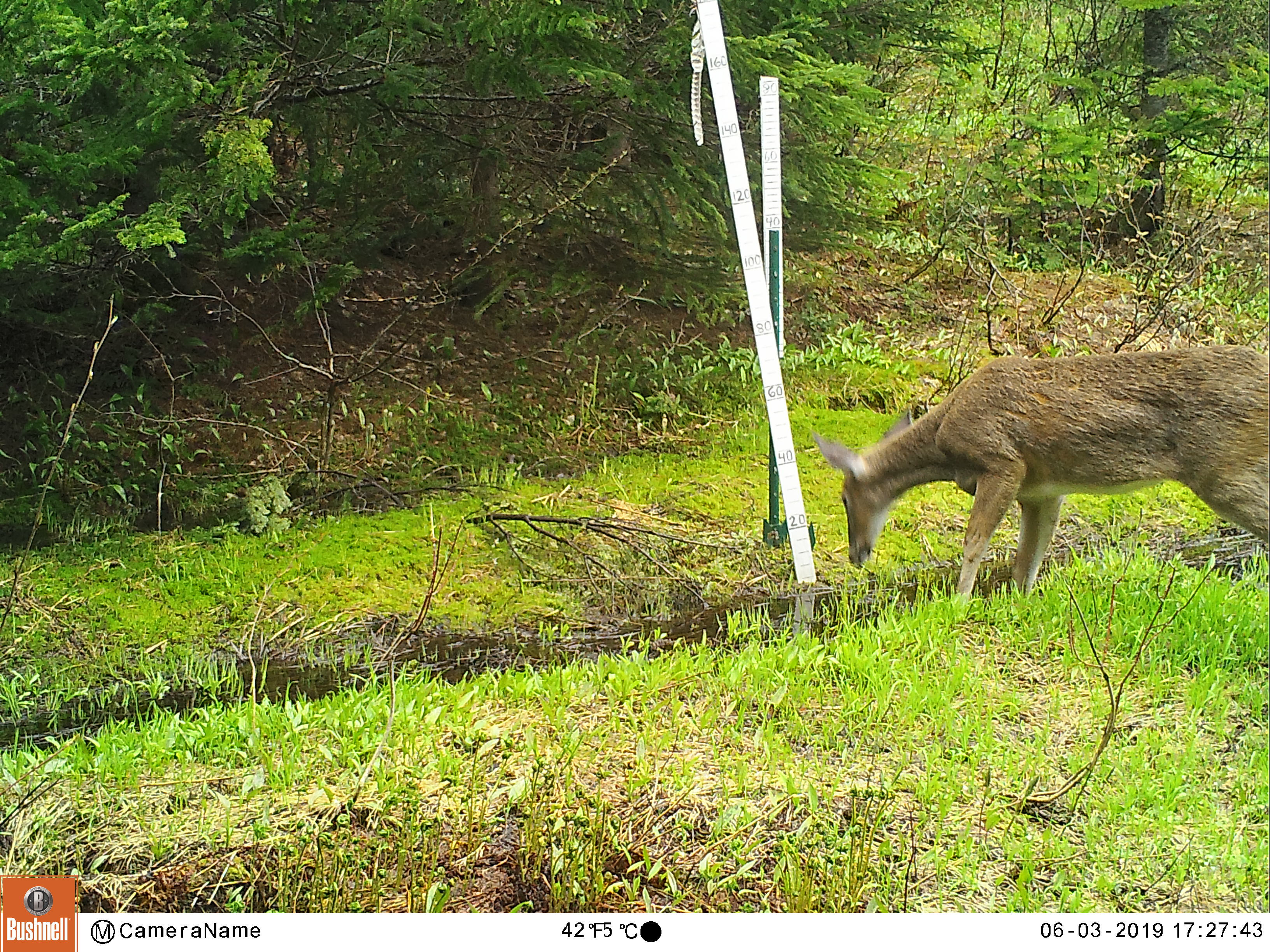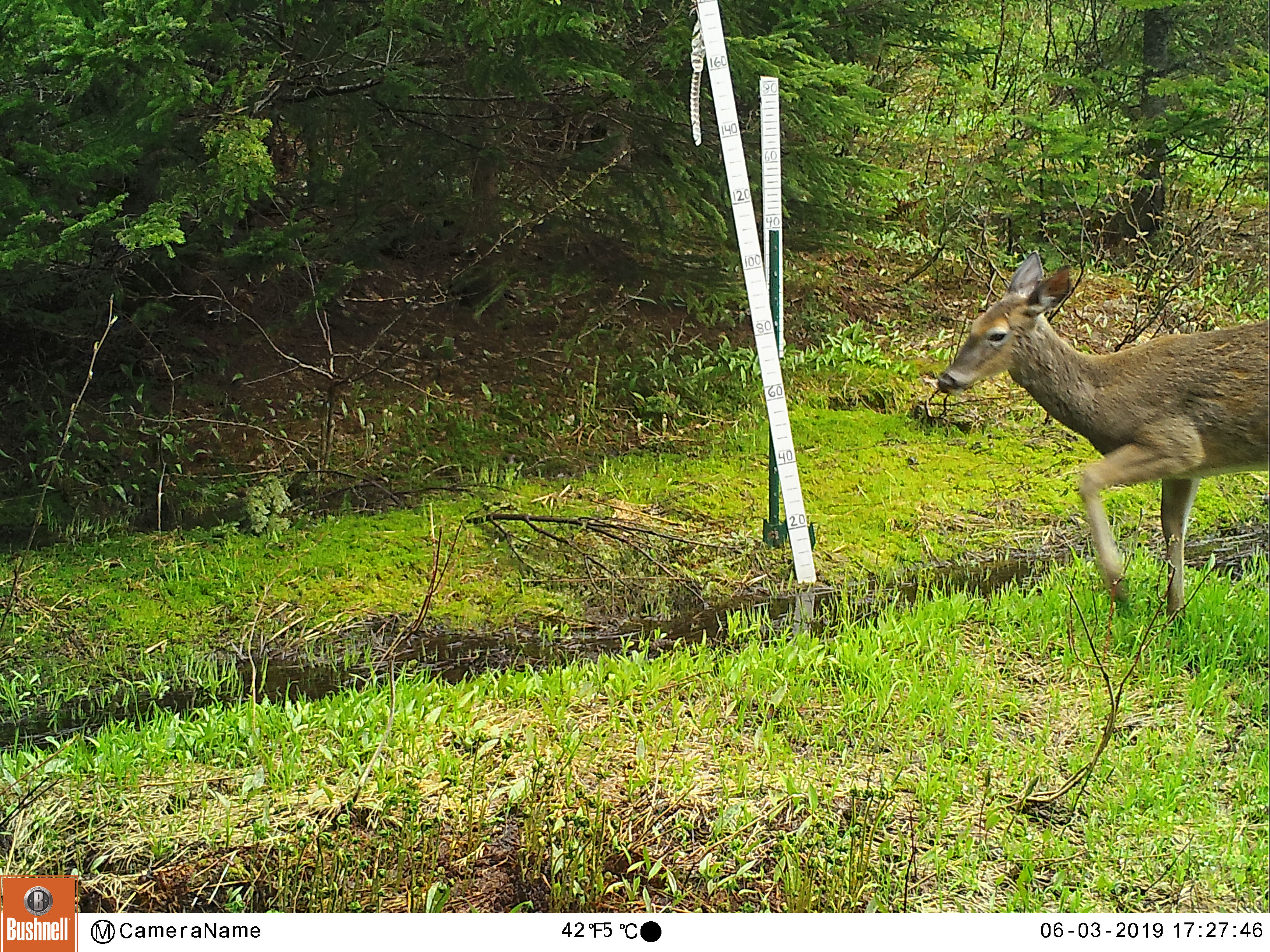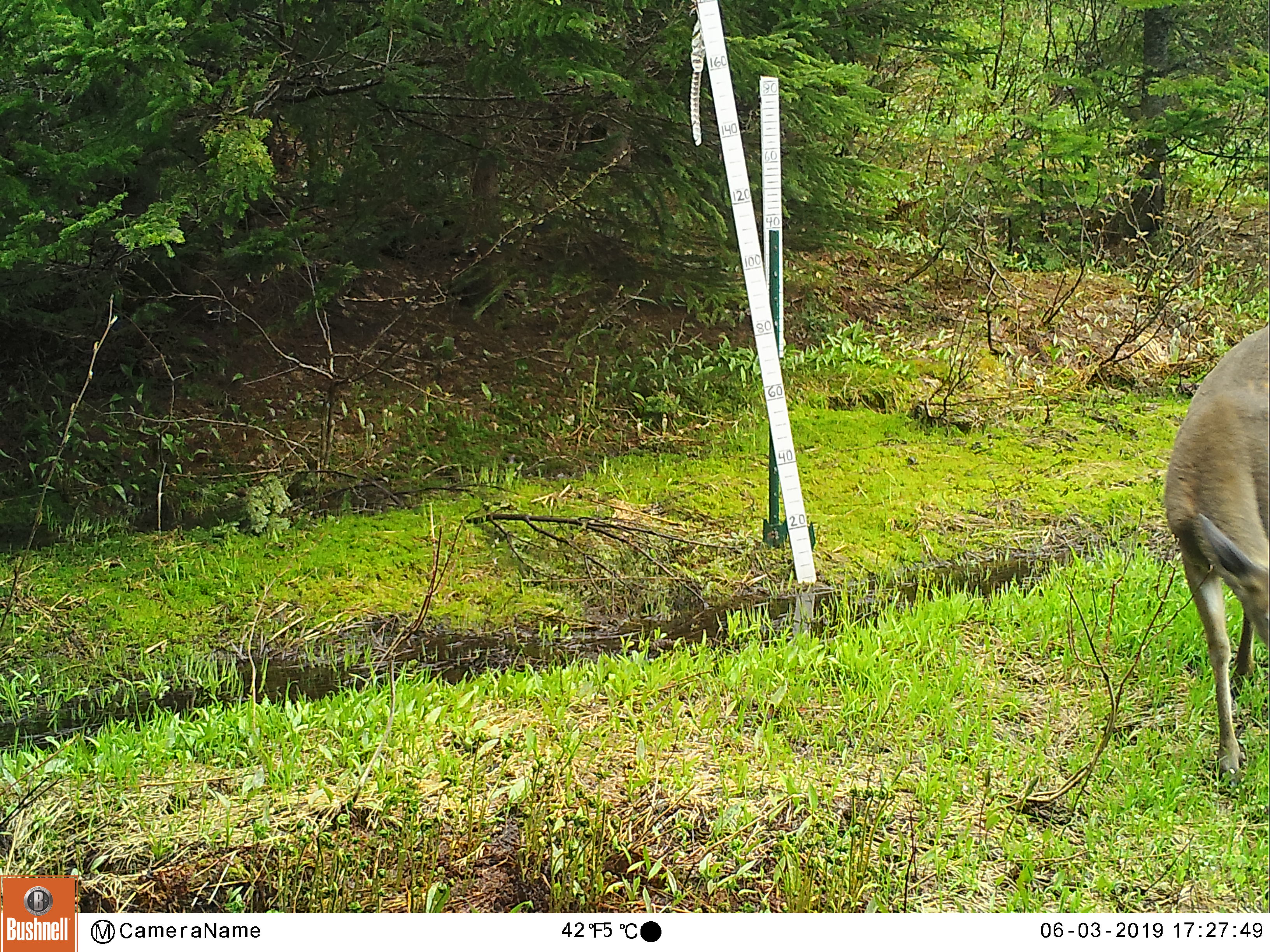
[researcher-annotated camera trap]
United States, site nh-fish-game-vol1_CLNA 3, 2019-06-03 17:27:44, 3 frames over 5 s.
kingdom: Animalia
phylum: Chordata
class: Mammalia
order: Artiodactyla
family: Cervidae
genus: Odocoileus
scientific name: Odocoileus virginianus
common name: white-tailed deer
White-tailed deer (Odocoileus virginianus).